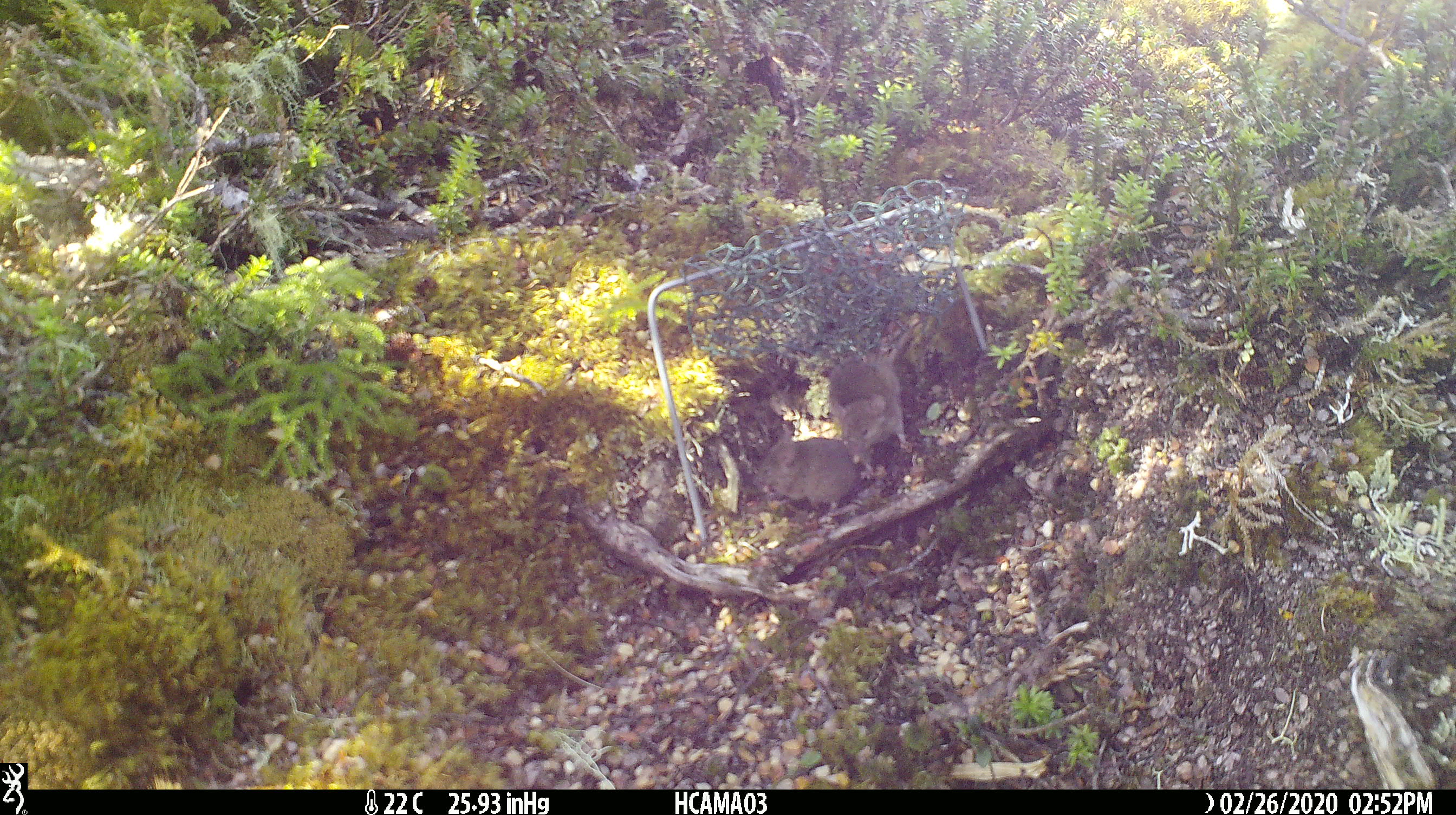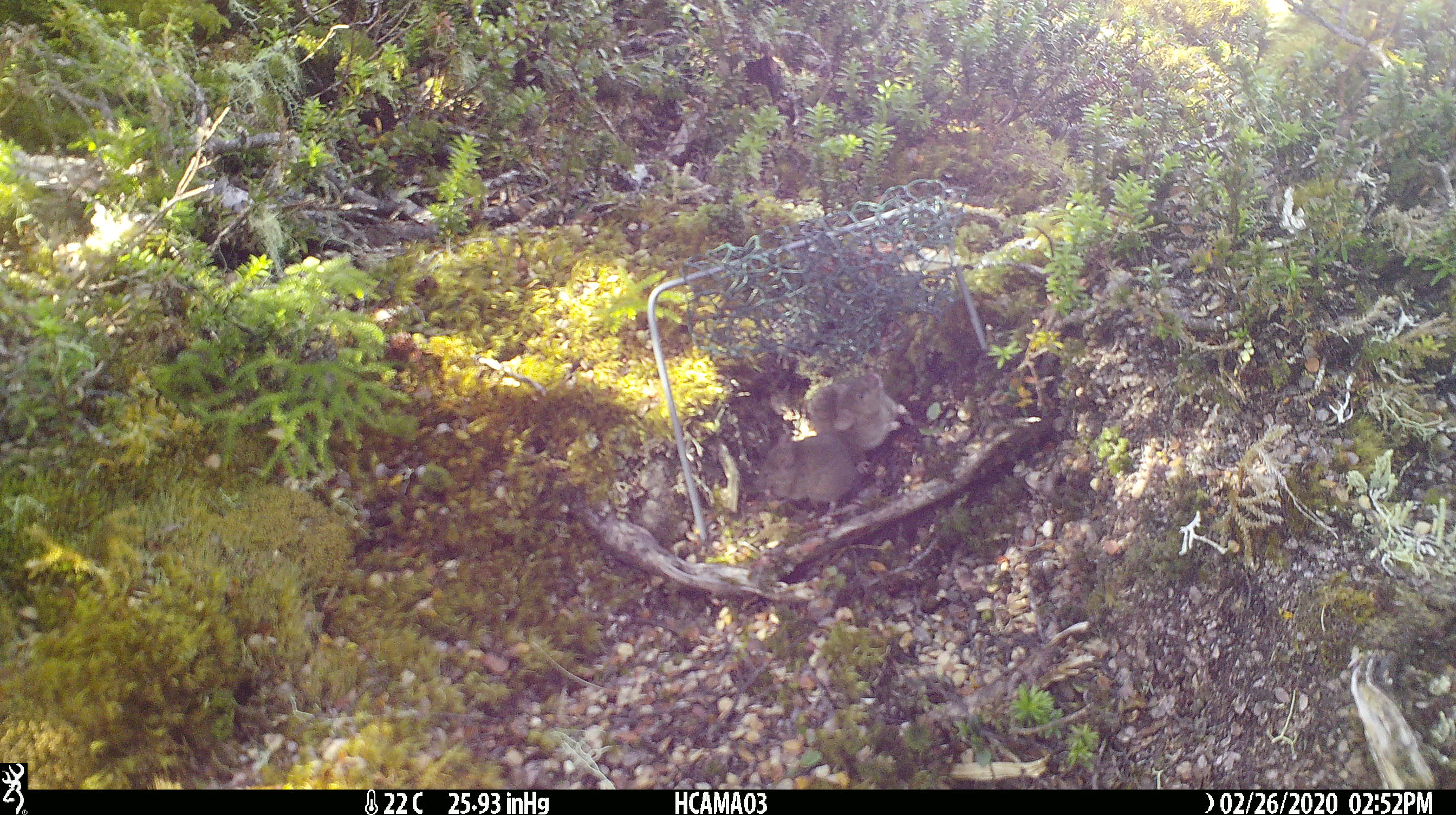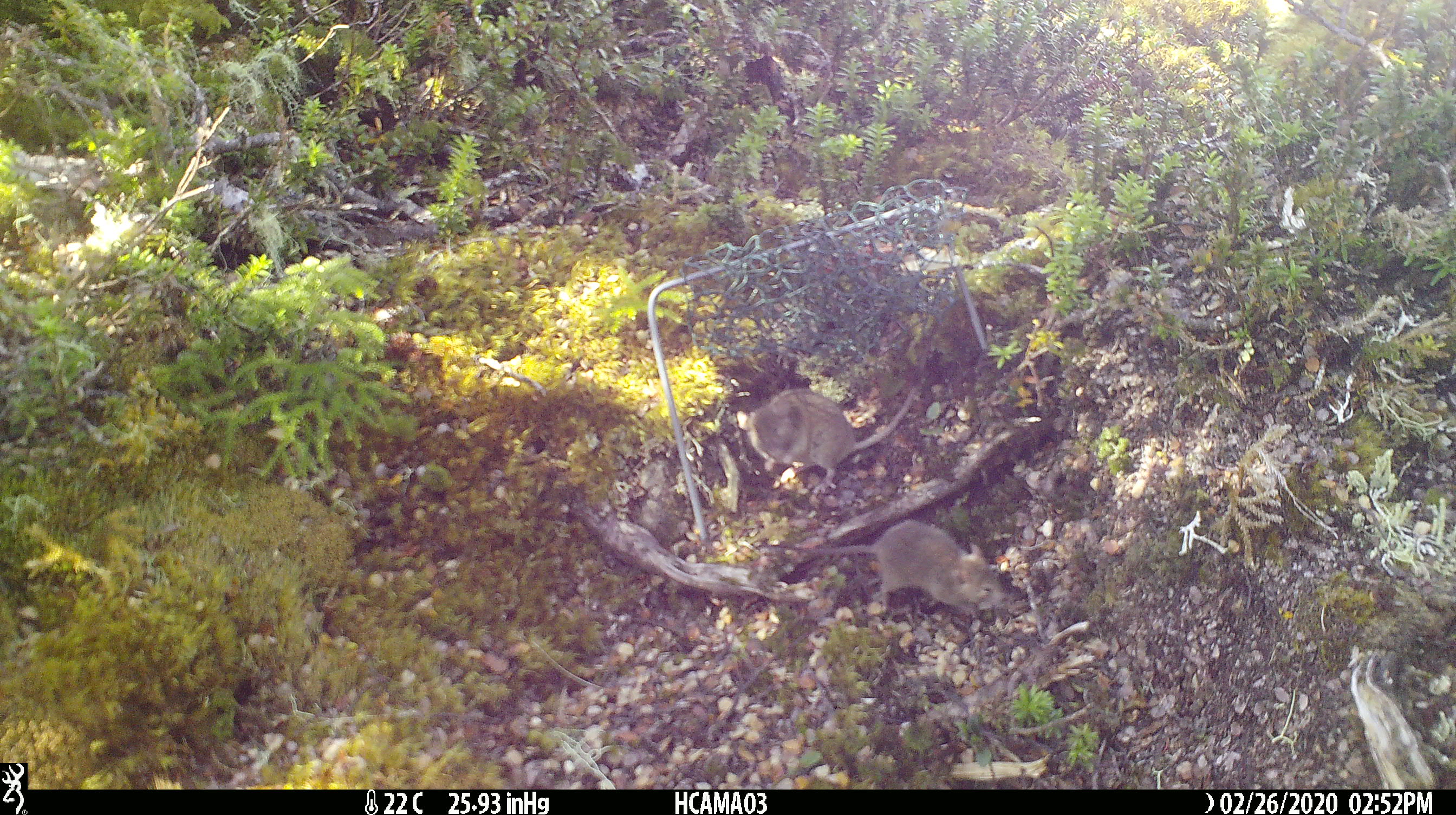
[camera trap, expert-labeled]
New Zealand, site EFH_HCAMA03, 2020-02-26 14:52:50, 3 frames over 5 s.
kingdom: Animalia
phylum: Chordata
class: Mammalia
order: Rodentia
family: Muridae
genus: Mus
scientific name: Mus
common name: mouse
Mouse (Mus).